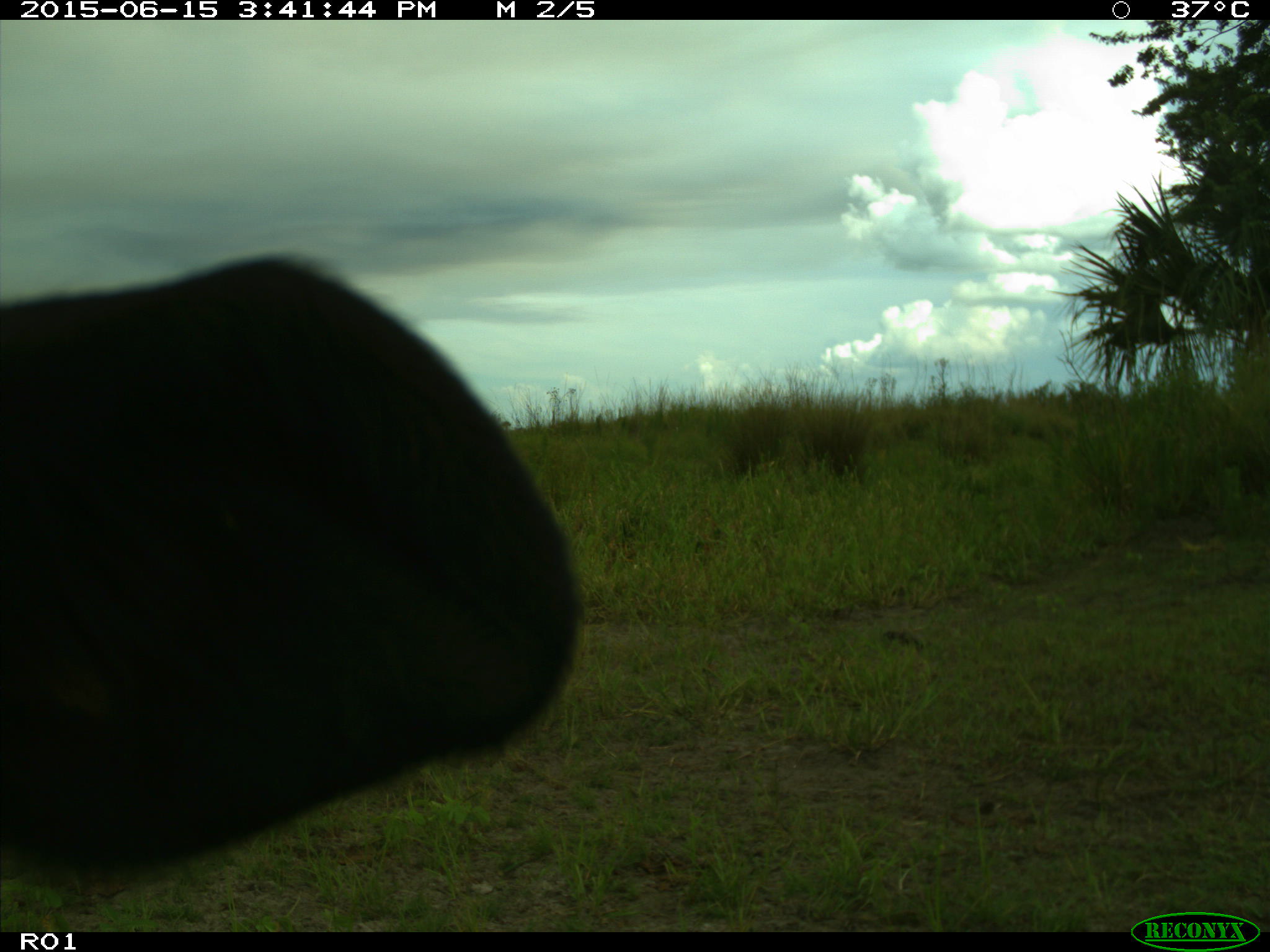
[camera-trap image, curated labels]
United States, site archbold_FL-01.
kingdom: Animalia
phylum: Chordata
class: Mammalia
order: Artiodactyla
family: Bovidae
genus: Bos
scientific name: Bos taurus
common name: domestic cow